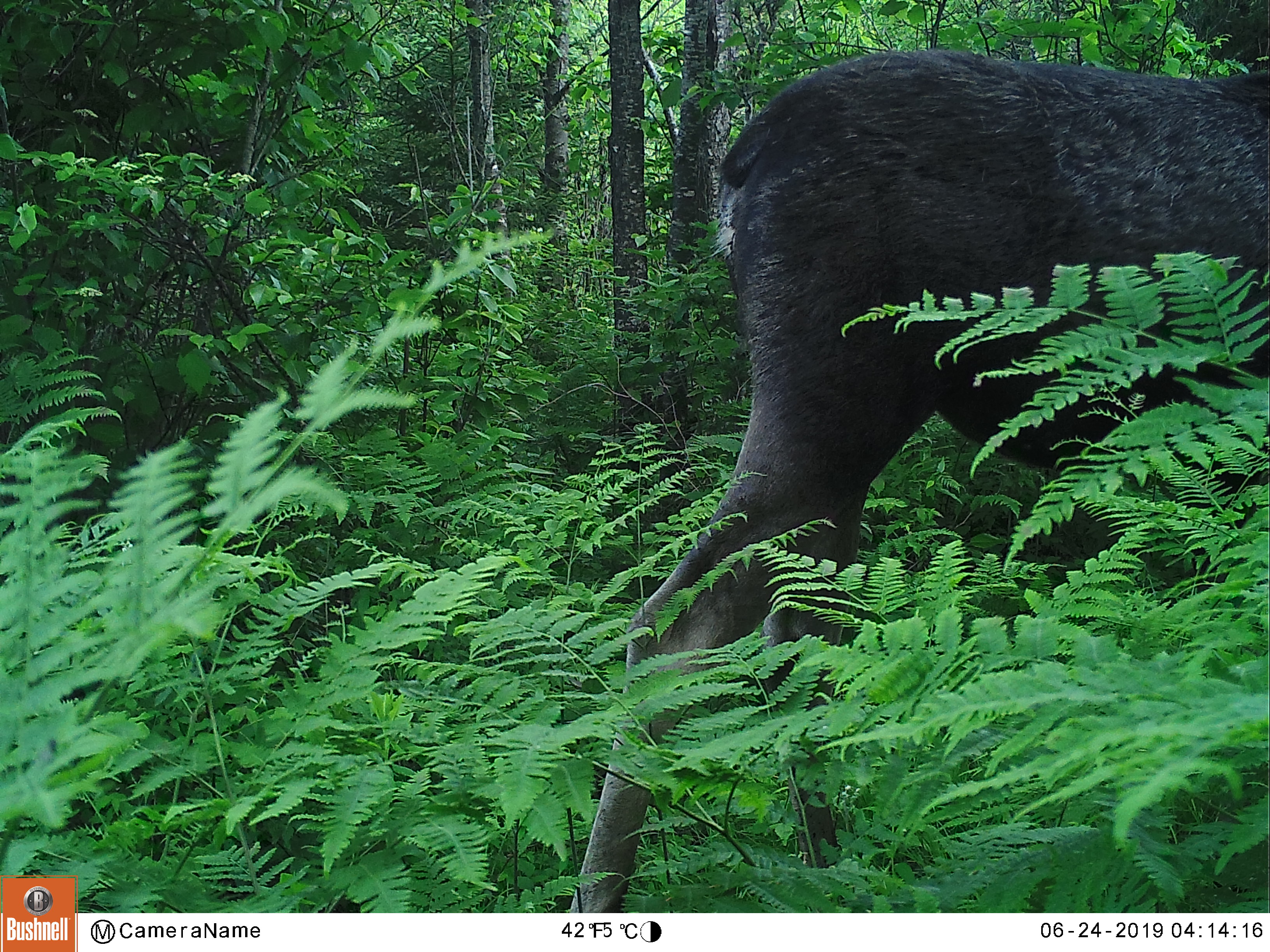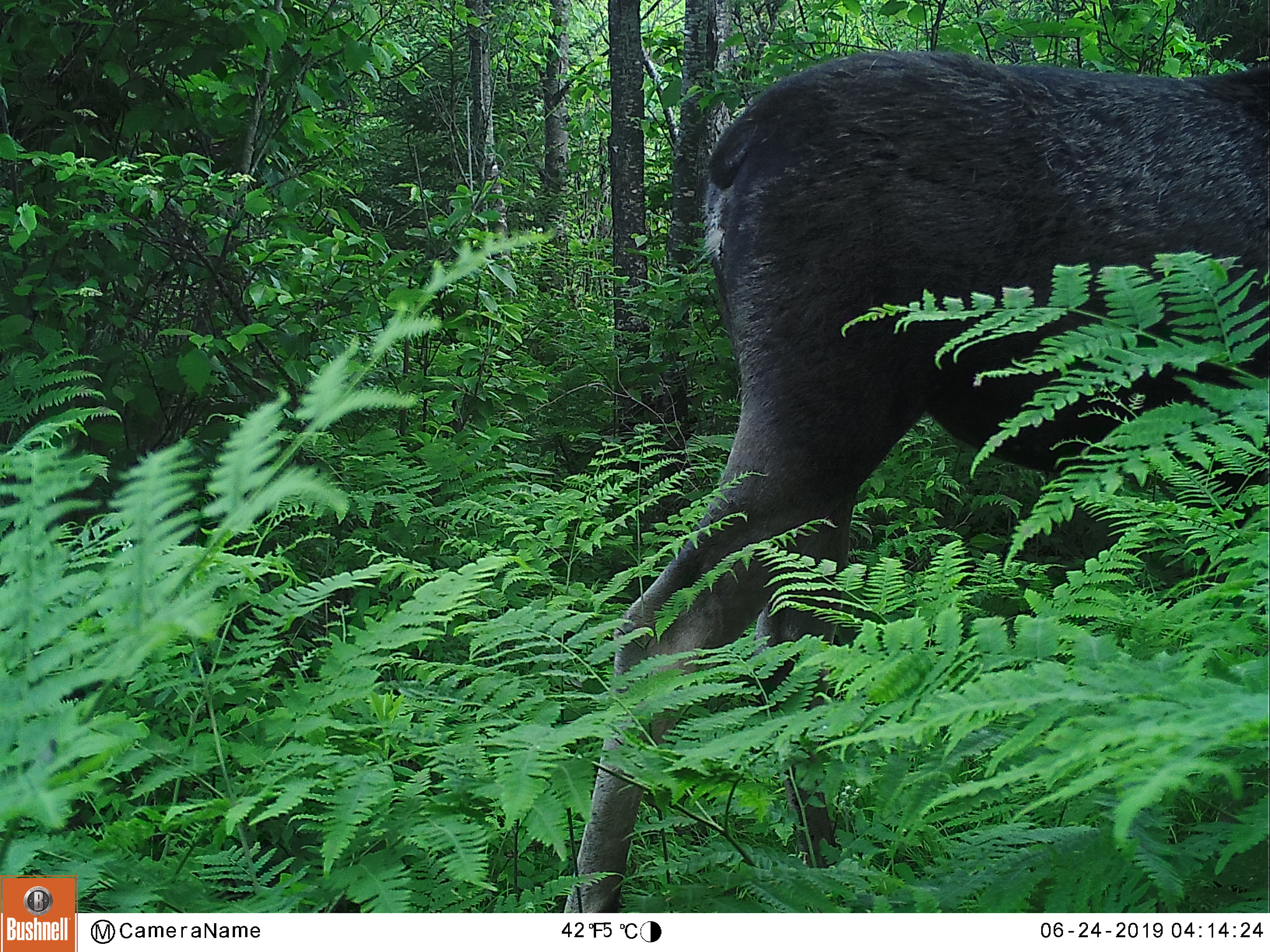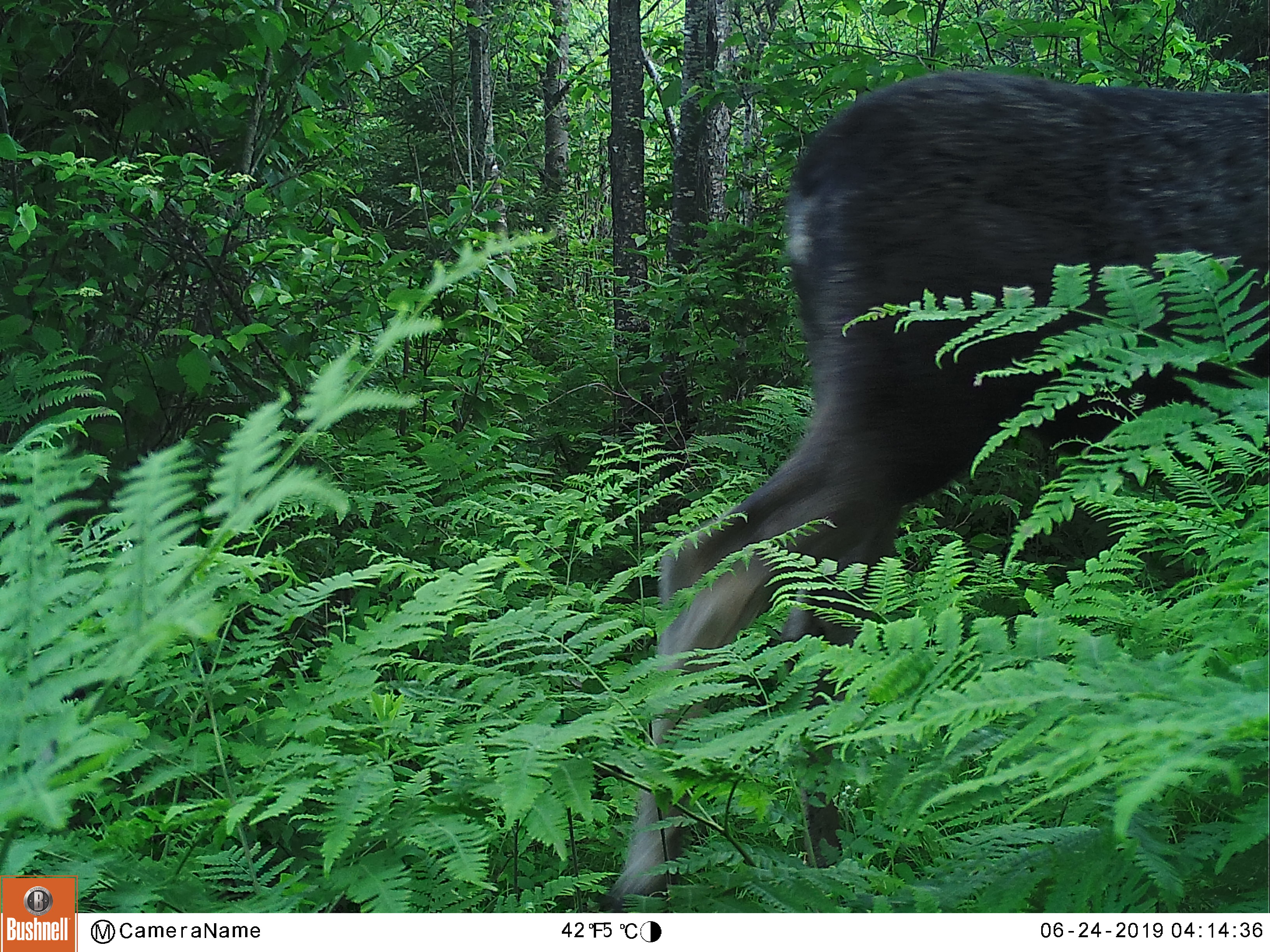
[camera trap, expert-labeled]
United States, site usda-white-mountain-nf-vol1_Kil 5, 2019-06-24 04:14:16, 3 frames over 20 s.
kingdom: Animalia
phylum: Chordata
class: Mammalia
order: Artiodactyla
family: Cervidae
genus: Alces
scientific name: Alces alces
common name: moose